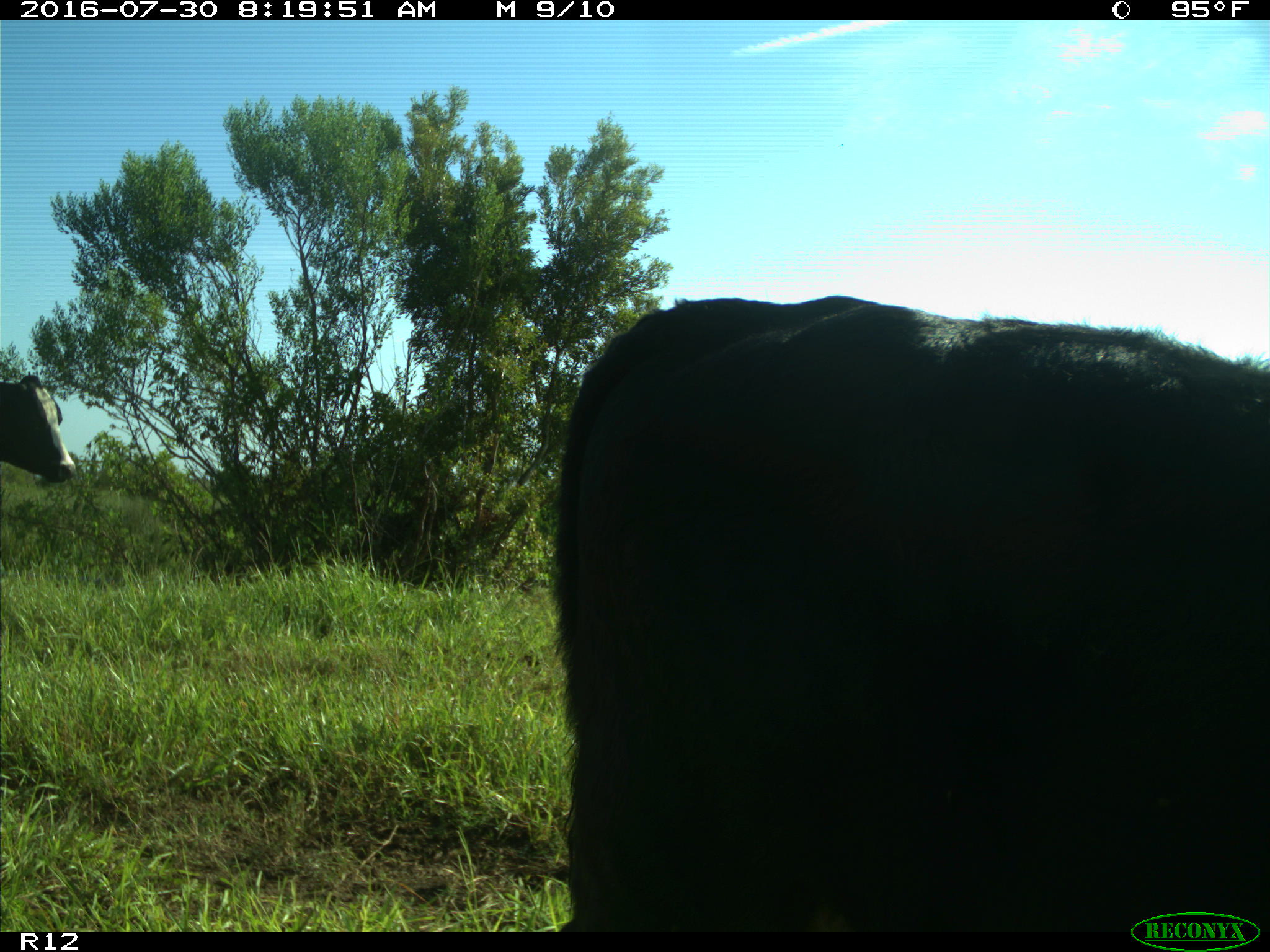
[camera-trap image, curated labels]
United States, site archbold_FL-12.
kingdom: Animalia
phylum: Chordata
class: Mammalia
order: Artiodactyla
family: Bovidae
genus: Bos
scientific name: Bos taurus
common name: domestic cow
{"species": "Bos taurus (domestic cow)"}